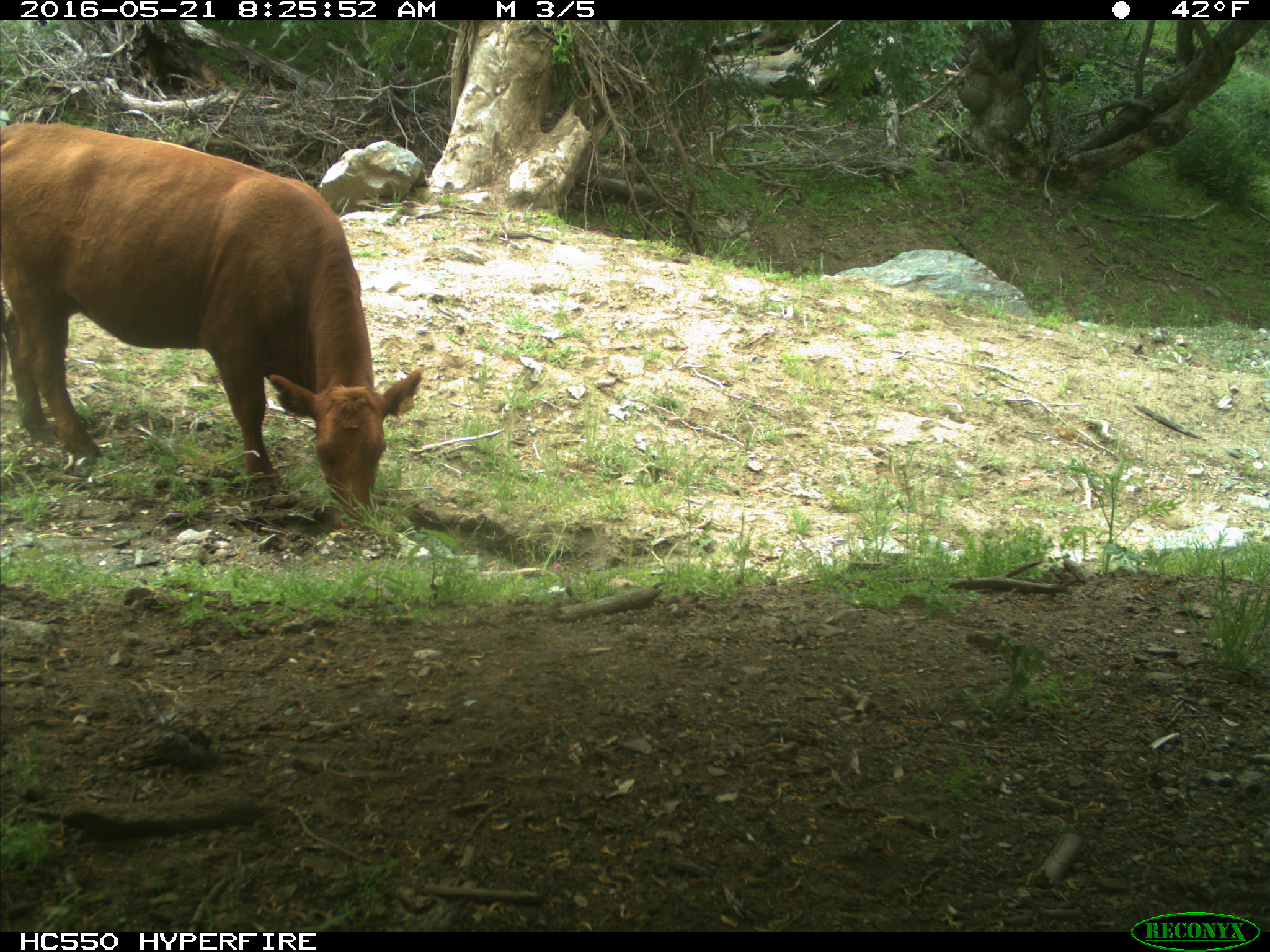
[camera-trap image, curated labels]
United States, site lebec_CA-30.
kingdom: Animalia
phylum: Chordata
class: Mammalia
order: Artiodactyla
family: Bovidae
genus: Bos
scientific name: Bos taurus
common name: domestic cow